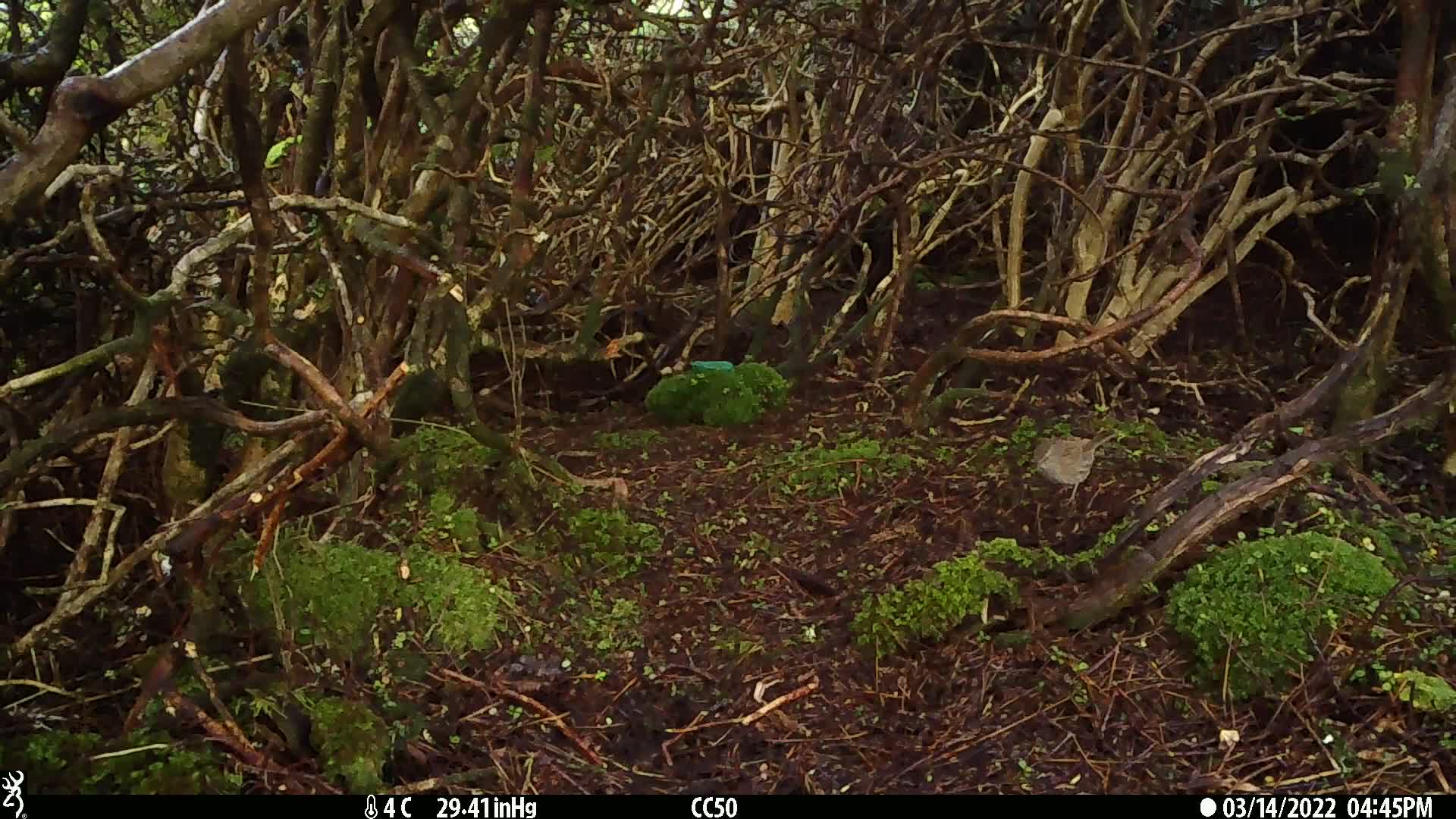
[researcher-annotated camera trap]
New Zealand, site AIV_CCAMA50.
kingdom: Animalia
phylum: Chordata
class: Aves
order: Passeriformes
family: Prunellidae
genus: Prunella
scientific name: Prunella modularis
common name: dunnock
Dunnock (Prunella modularis).